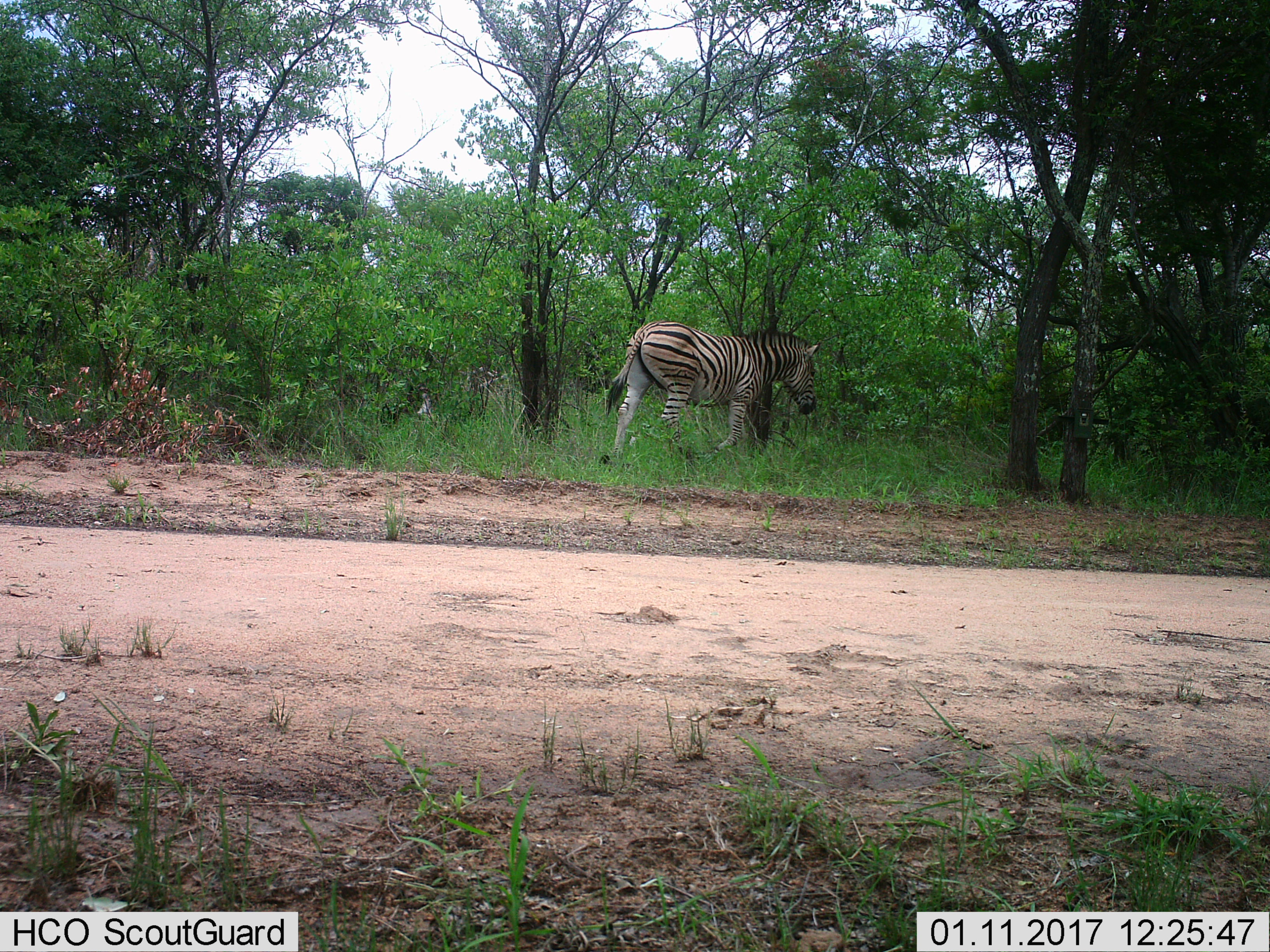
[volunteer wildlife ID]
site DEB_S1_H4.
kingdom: Animalia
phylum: Chordata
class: Mammalia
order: Perissodactyla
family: Equidae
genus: Equus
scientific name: Equus quagga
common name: plains zebra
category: zebraplains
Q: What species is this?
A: Zebraplains (plains zebra) (Equus quagga).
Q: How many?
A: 1.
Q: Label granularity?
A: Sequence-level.